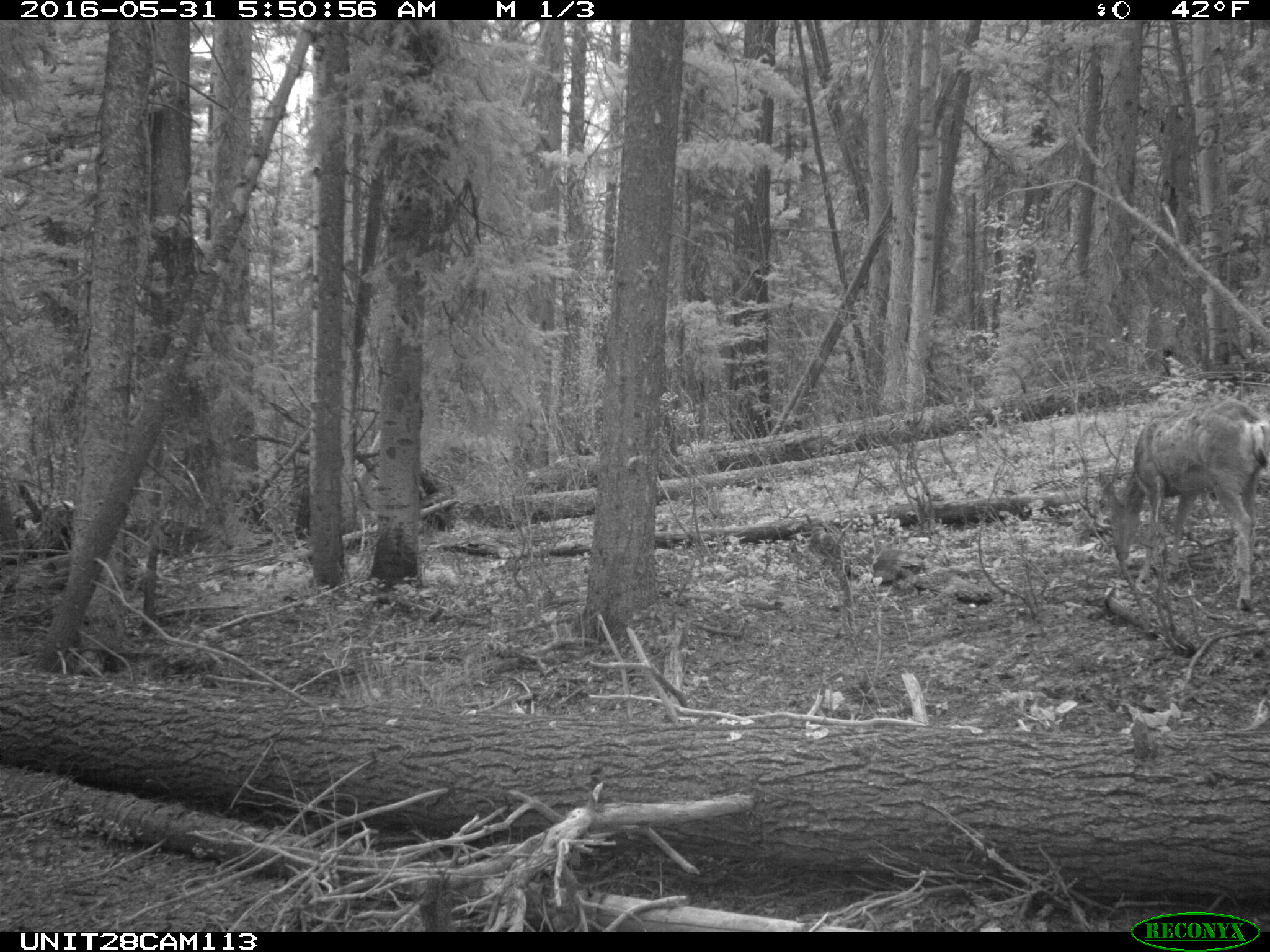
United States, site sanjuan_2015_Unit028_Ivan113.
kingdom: Animalia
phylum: Chordata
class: Mammalia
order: Artiodactyla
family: Cervidae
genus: Odocoileus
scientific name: Odocoileus hemionus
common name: mule deer